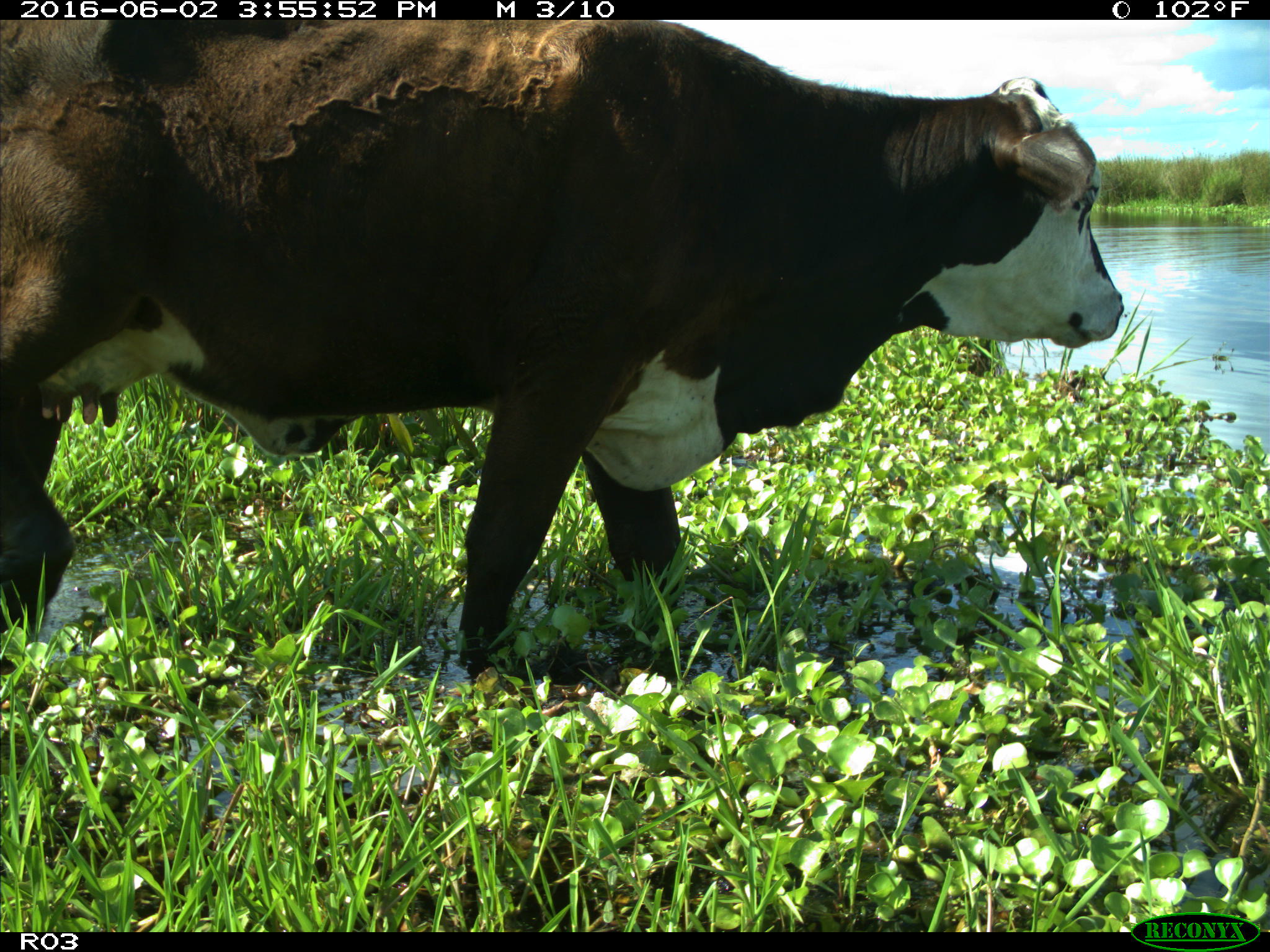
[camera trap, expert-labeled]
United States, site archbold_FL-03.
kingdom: Animalia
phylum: Chordata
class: Mammalia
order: Artiodactyla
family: Bovidae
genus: Bos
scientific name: Bos taurus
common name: domestic cow